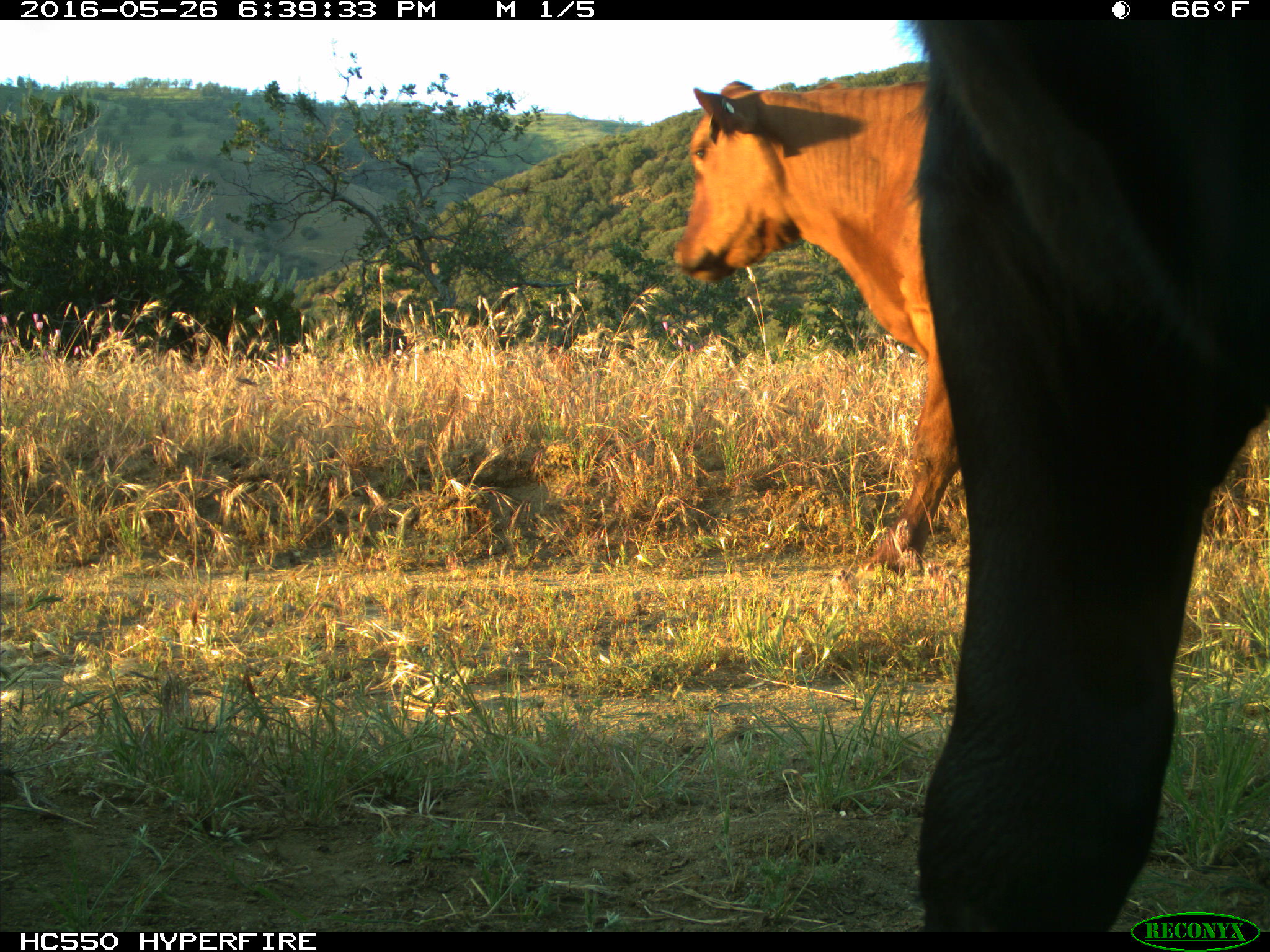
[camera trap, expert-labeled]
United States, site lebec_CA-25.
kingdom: Animalia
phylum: Chordata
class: Mammalia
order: Artiodactyla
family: Bovidae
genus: Bos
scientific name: Bos taurus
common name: domestic cow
Bos taurus (domestic cow).